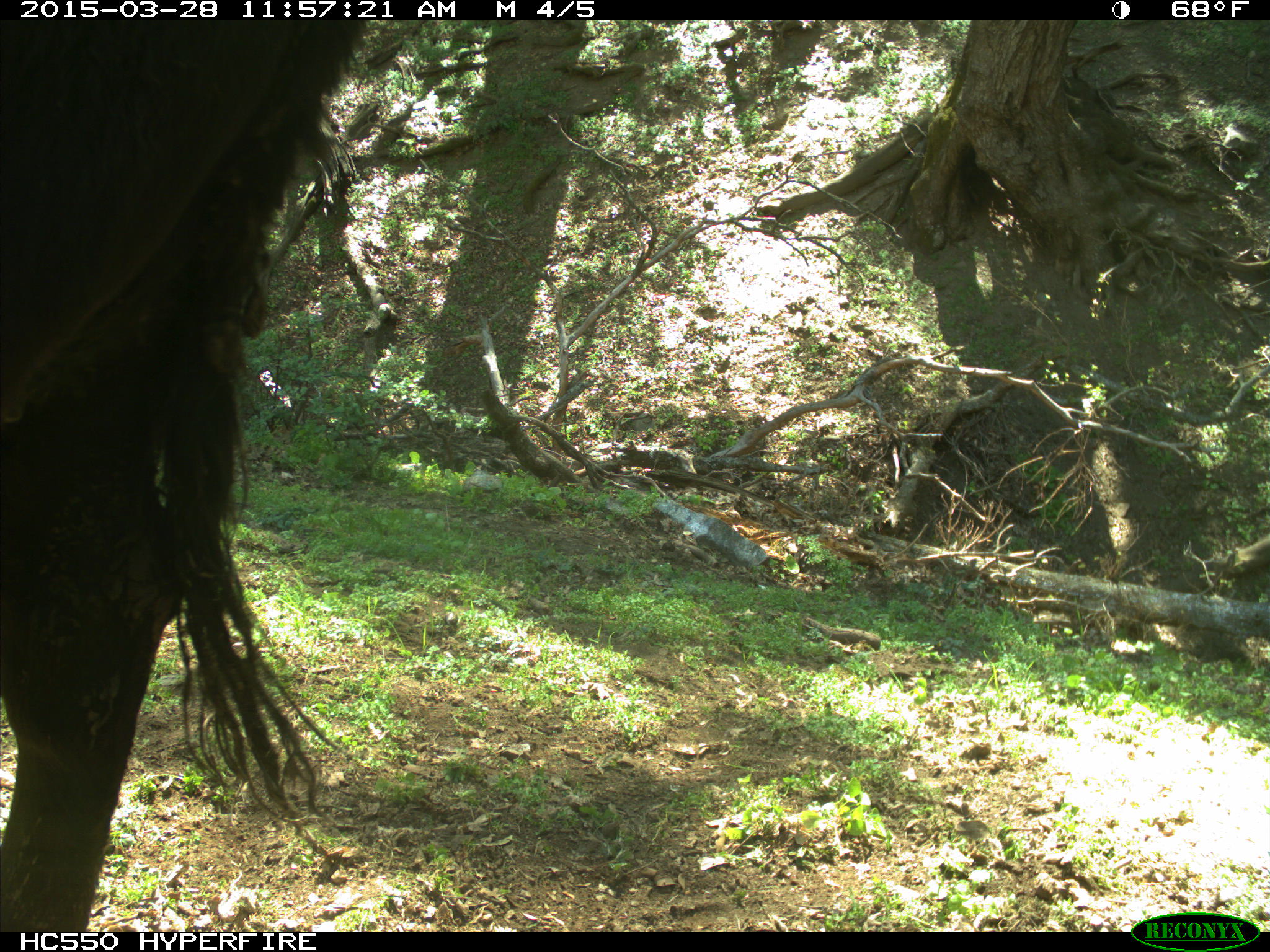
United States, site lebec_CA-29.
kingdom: Animalia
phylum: Chordata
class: Mammalia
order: Artiodactyla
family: Bovidae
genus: Bos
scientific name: Bos taurus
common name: domestic cow